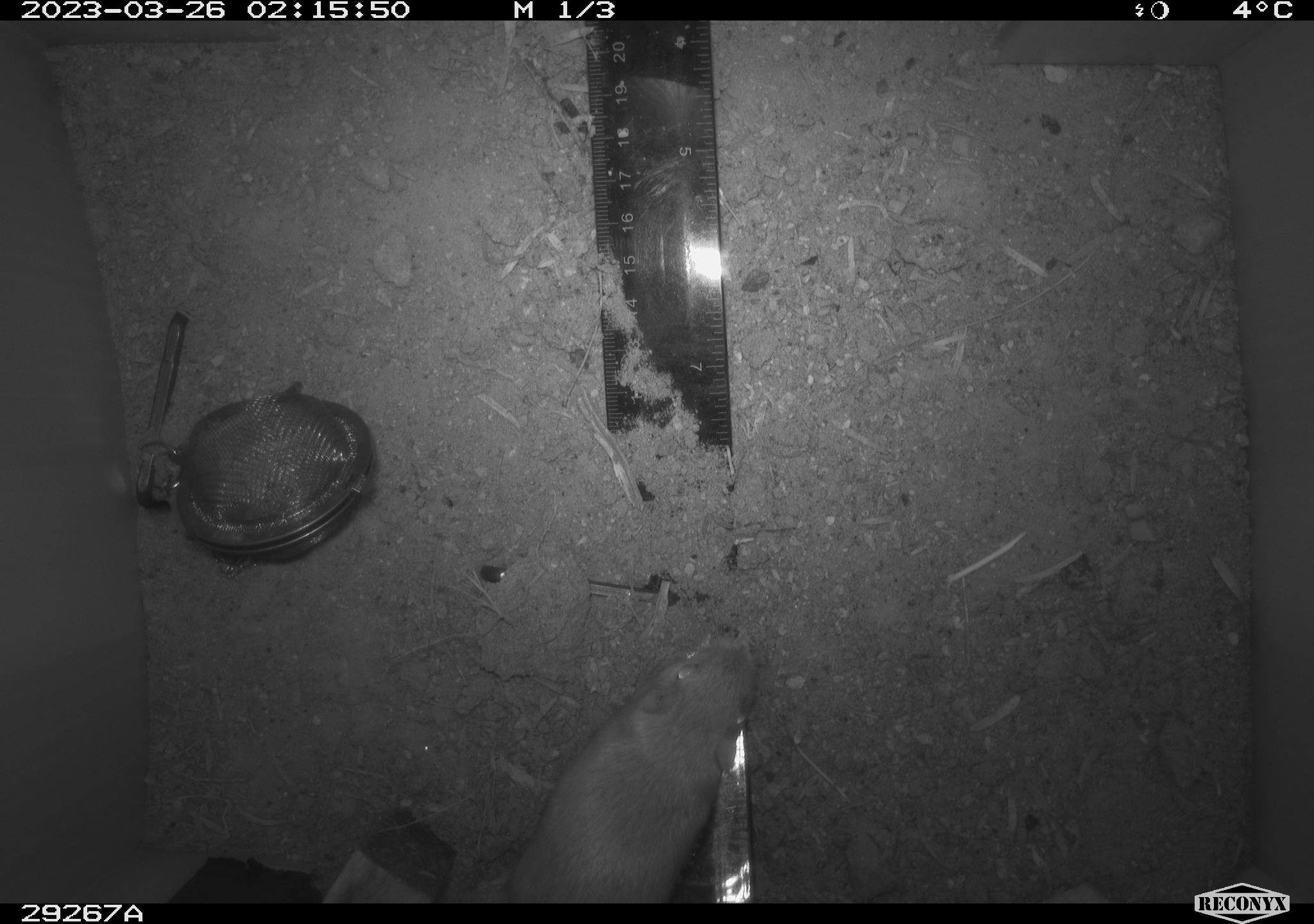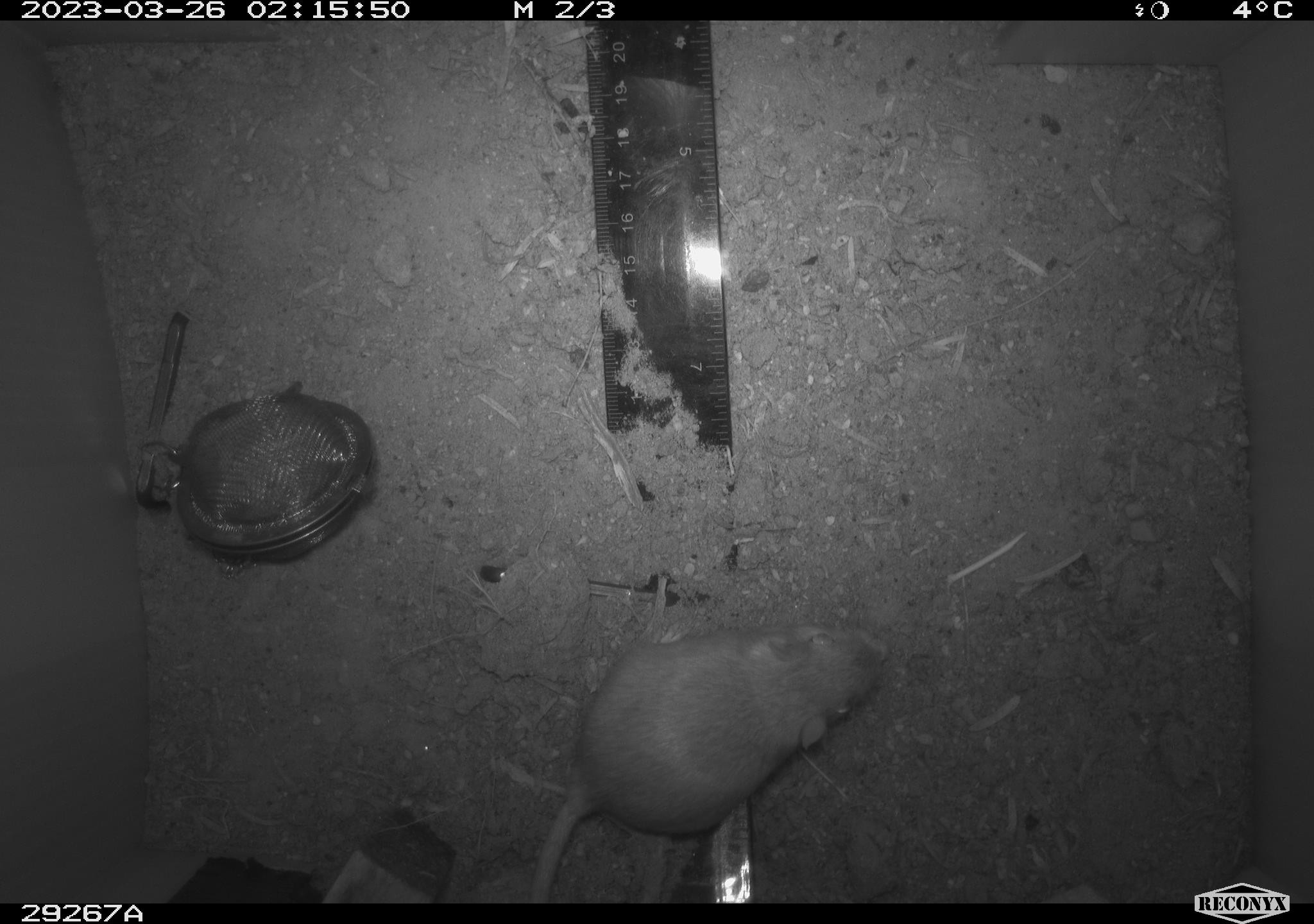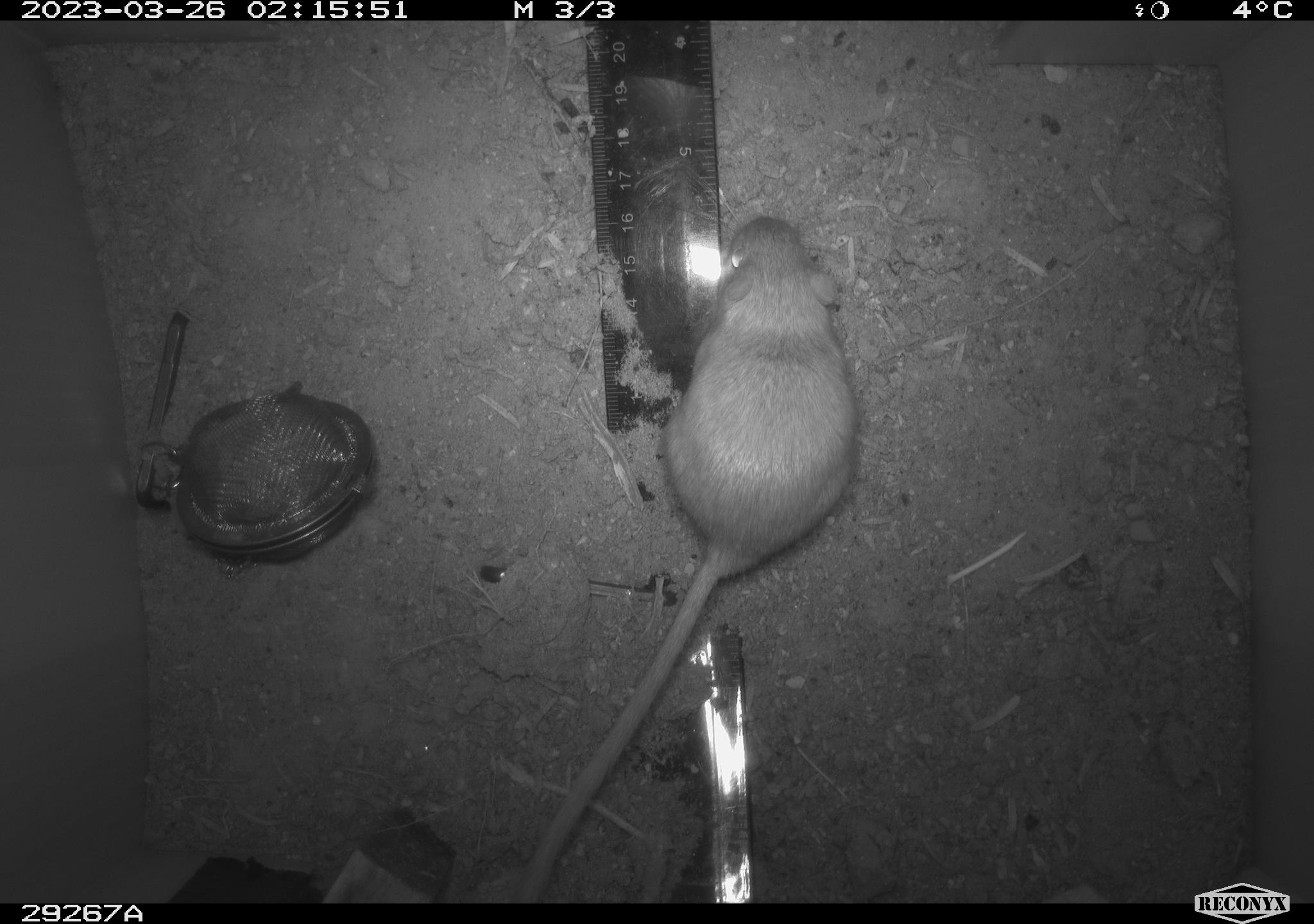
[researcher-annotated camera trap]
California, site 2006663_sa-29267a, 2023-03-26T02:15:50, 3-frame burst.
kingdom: Animalia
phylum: Chordata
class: Mammalia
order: Rodentia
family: Heteromyidae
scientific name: Heteromyidae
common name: kangaroo rats and pocket mice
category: heteromyidae family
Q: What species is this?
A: Heteromyidae family (kangaroo rats and pocket mice) (Heteromyidae).